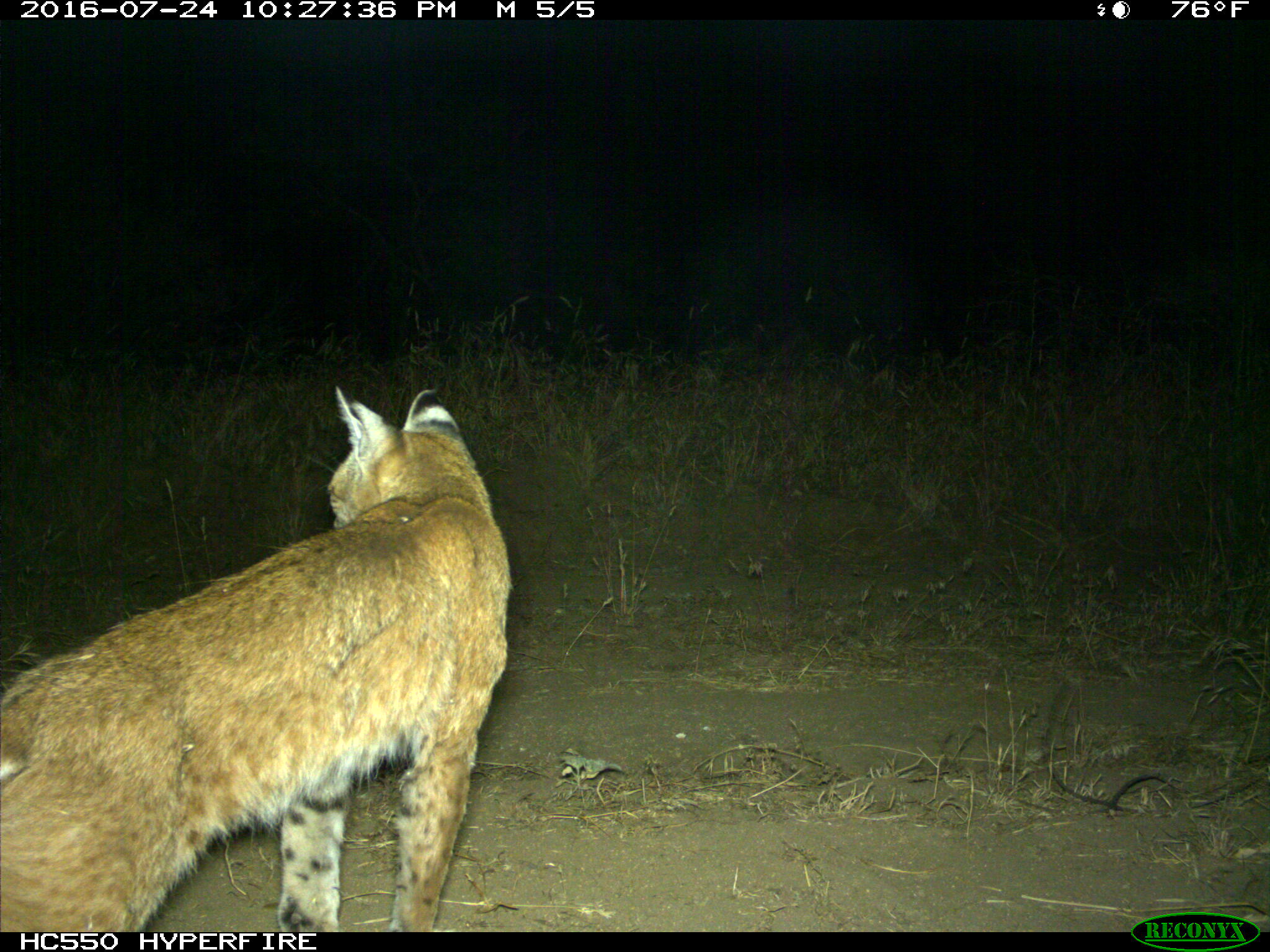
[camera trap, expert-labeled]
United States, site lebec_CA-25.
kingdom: Animalia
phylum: Chordata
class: Mammalia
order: Carnivora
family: Felidae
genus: Lynx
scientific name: Lynx rufus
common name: bobcat